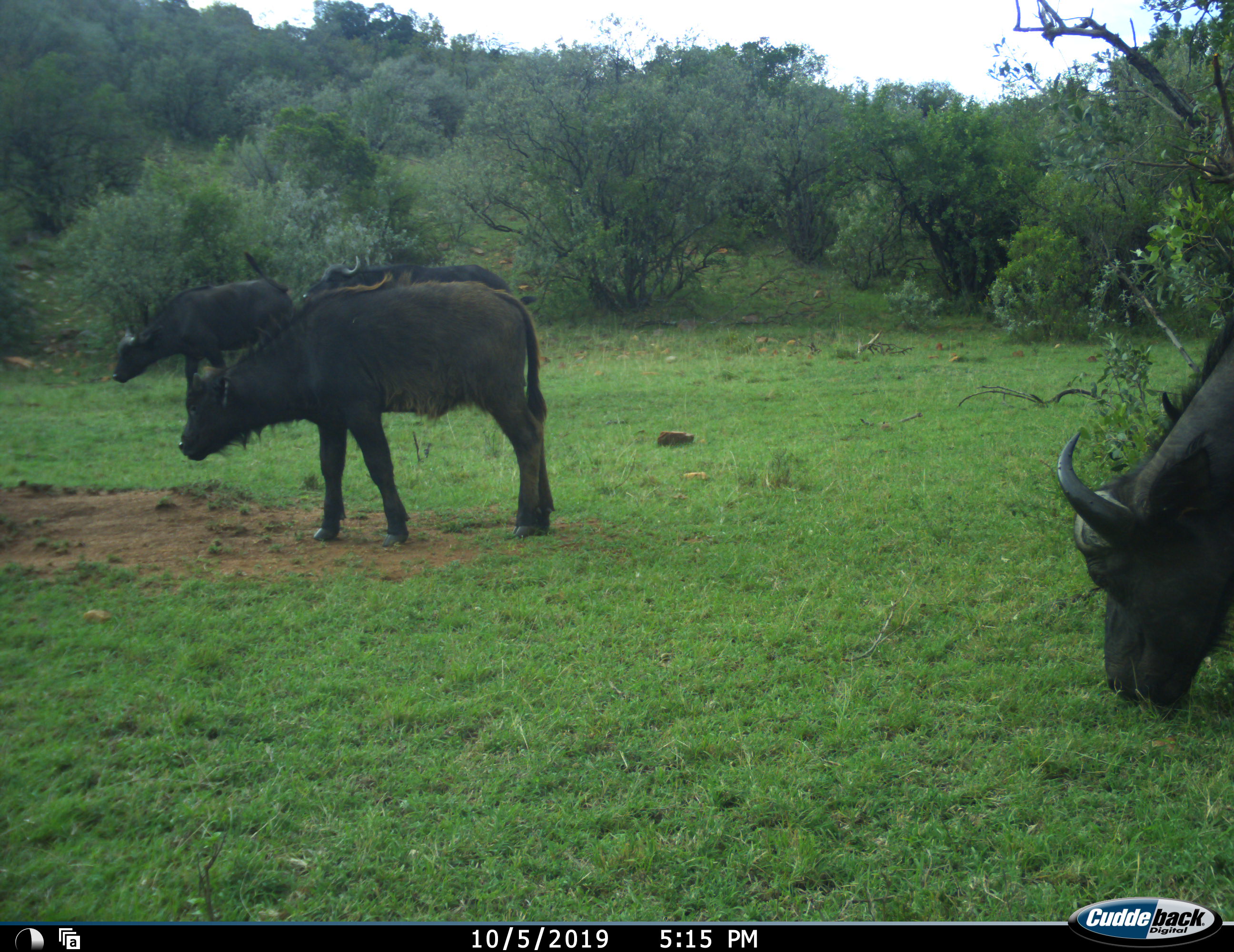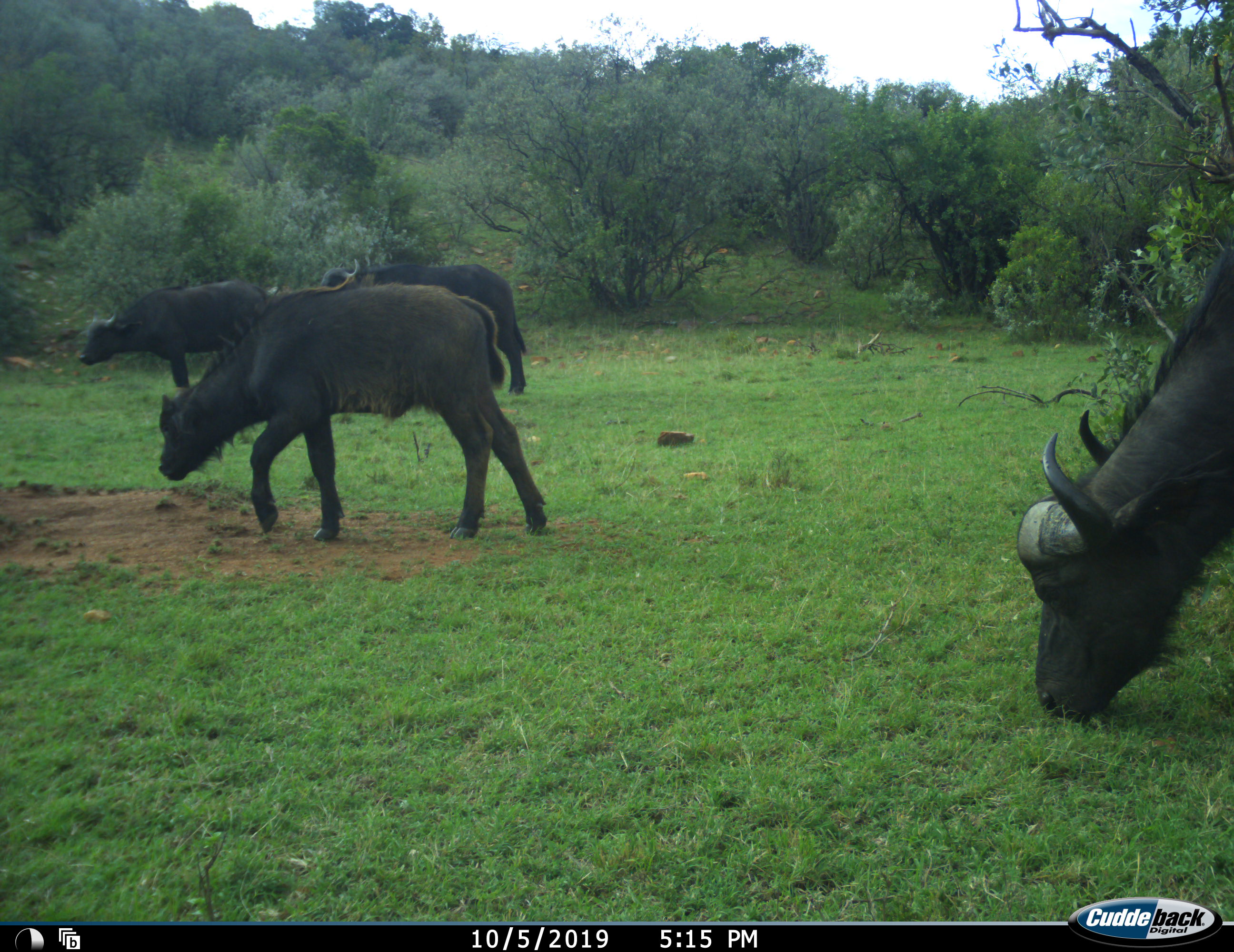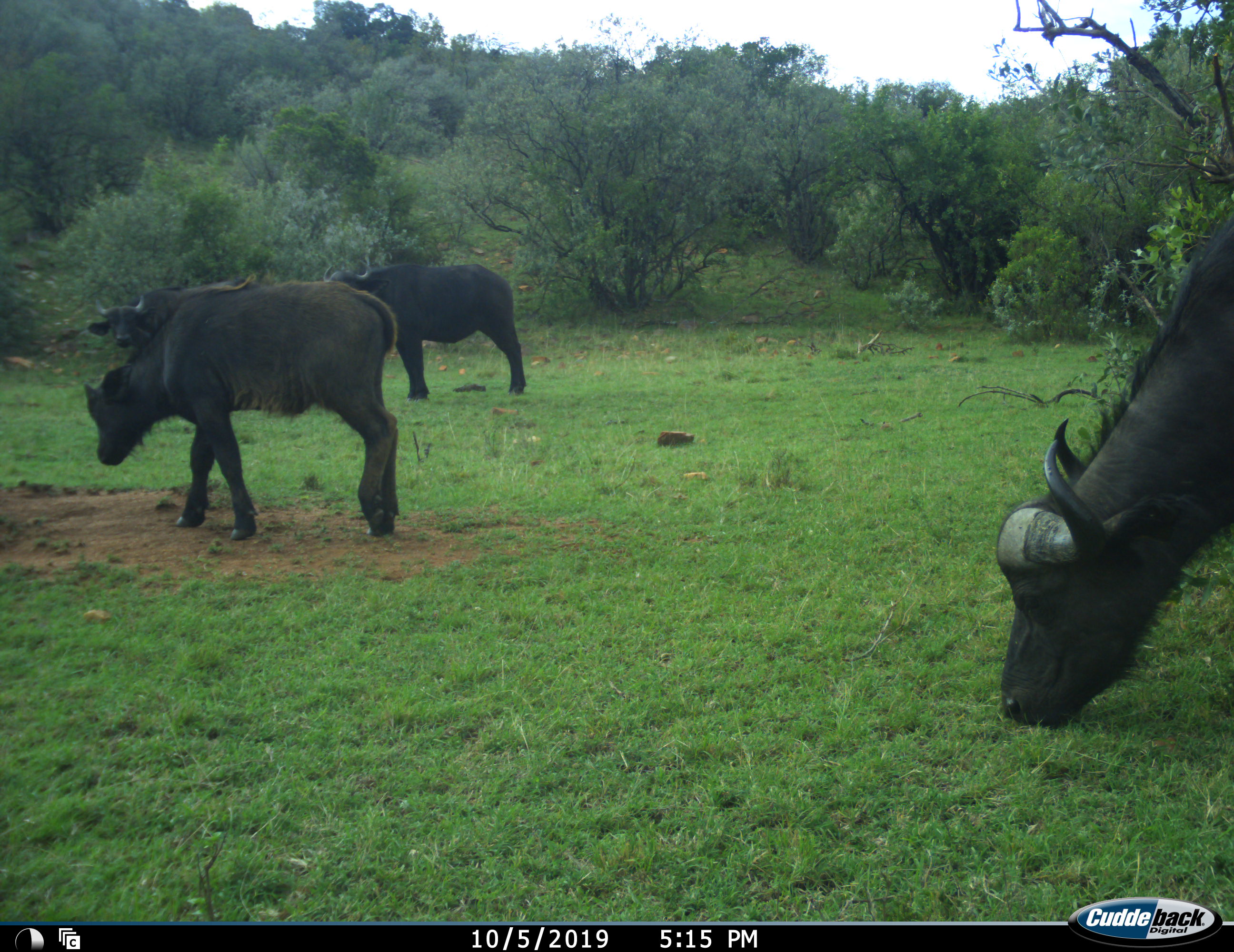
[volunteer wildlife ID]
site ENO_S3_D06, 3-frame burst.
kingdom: Animalia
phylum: Chordata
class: Mammalia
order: Artiodactyla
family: Bovidae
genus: Syncerus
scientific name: Syncerus caffer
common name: african buffalo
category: buffalo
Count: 4.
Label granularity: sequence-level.